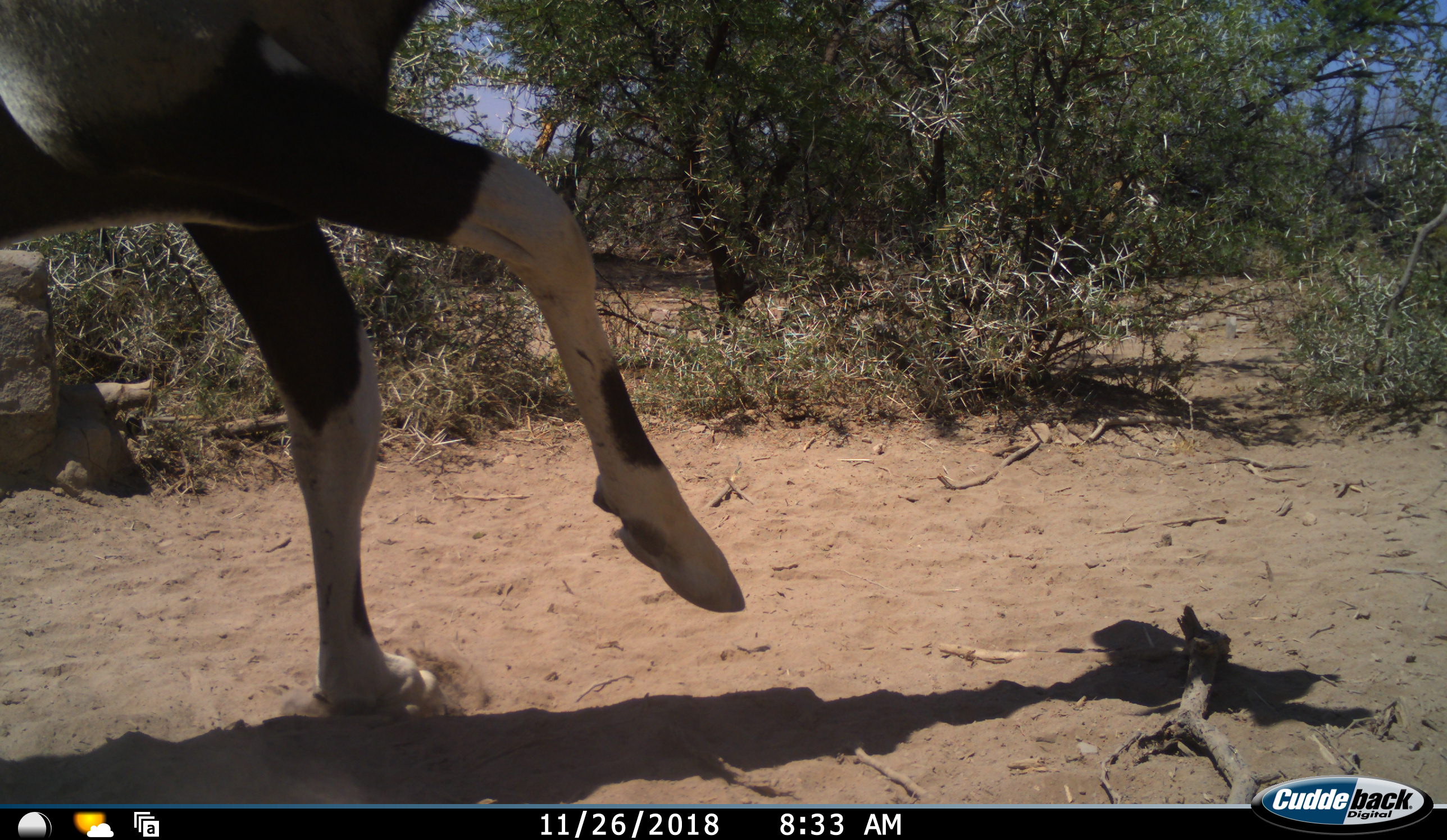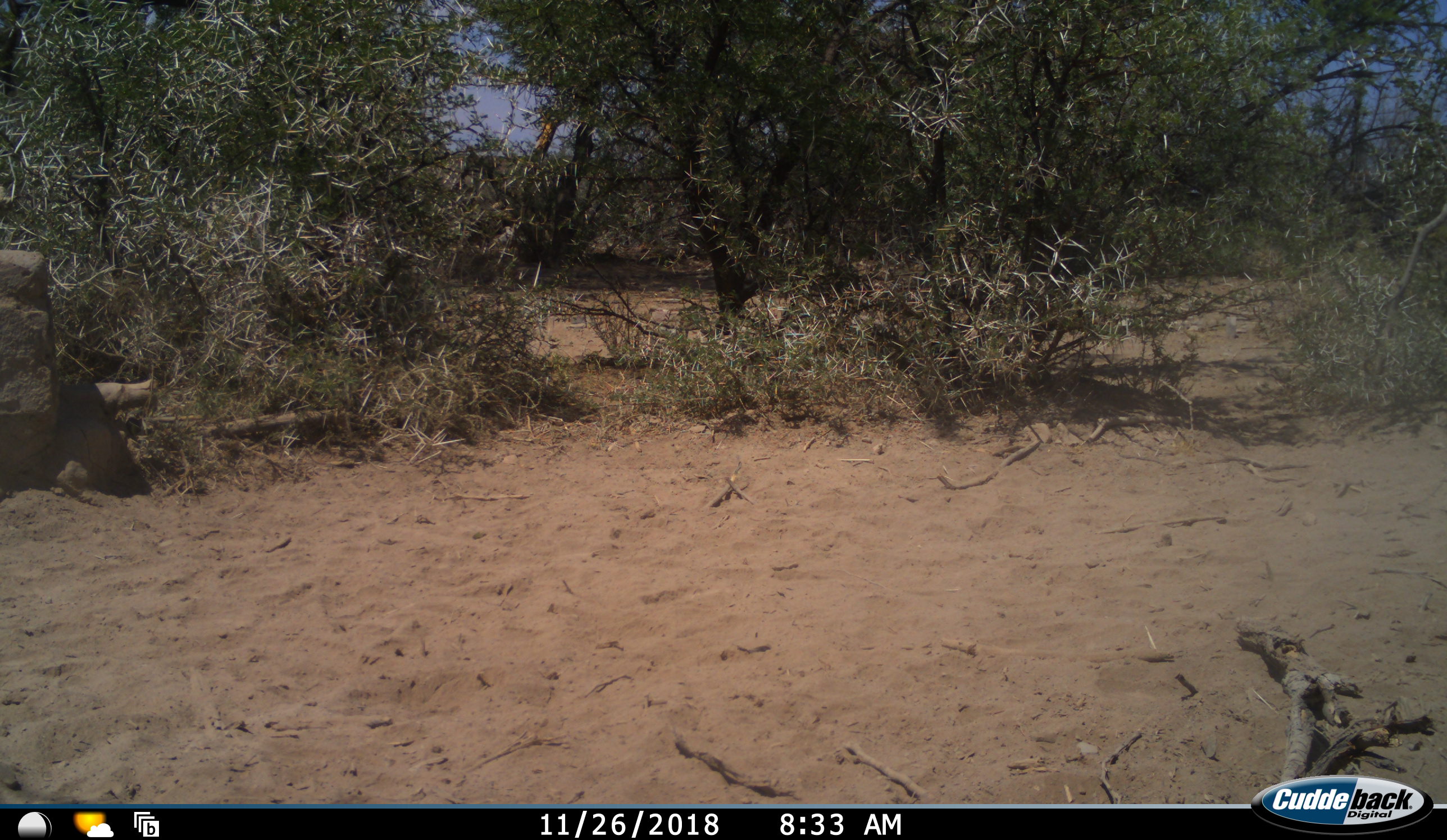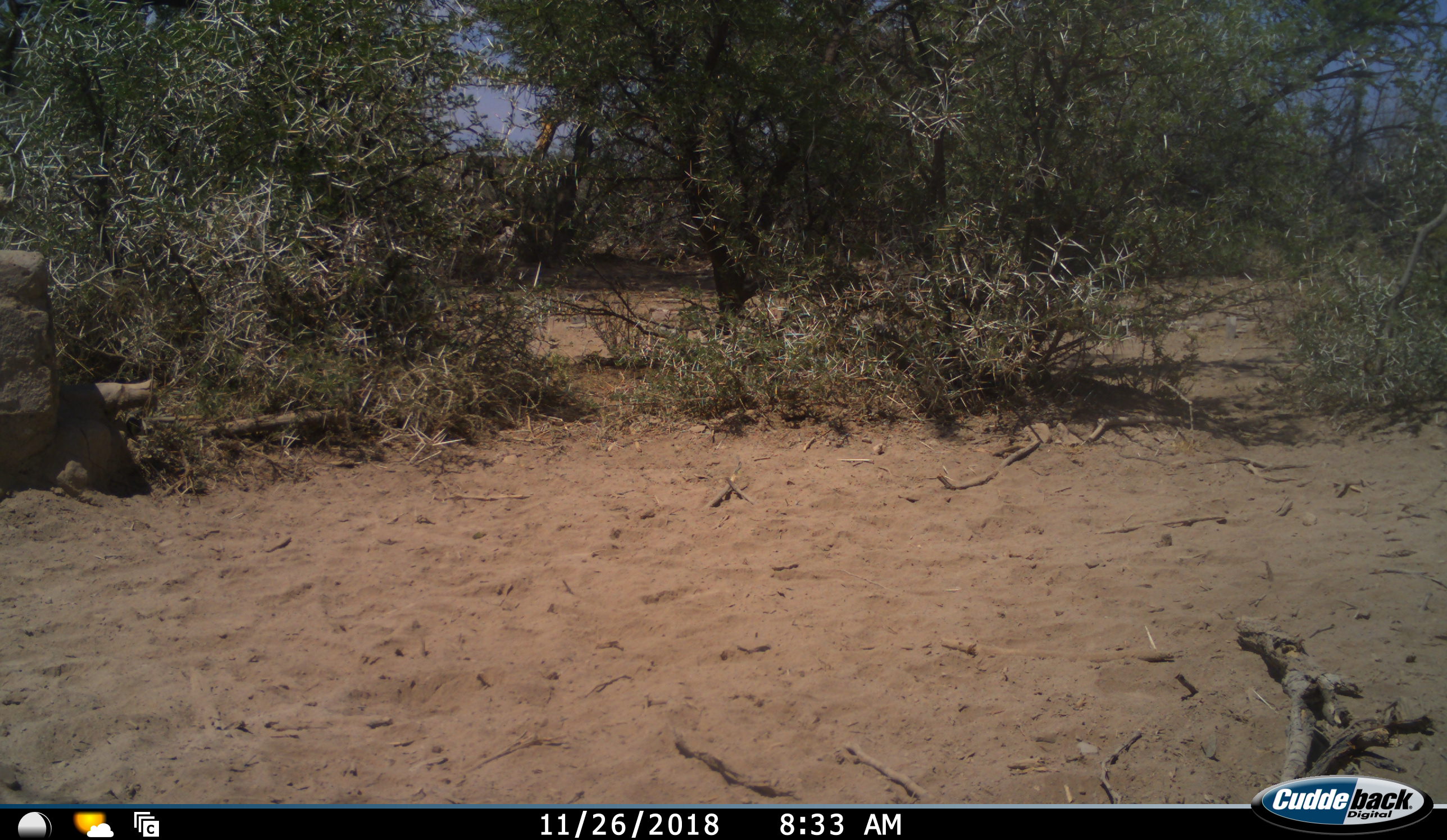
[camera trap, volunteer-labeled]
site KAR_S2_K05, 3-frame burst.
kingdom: Animalia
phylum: Chordata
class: Mammalia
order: Artiodactyla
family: Bovidae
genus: Oryx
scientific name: Oryx gazella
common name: gemsbok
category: oryx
Oryx (gemsbok) (Oryx gazella), count 1. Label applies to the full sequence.